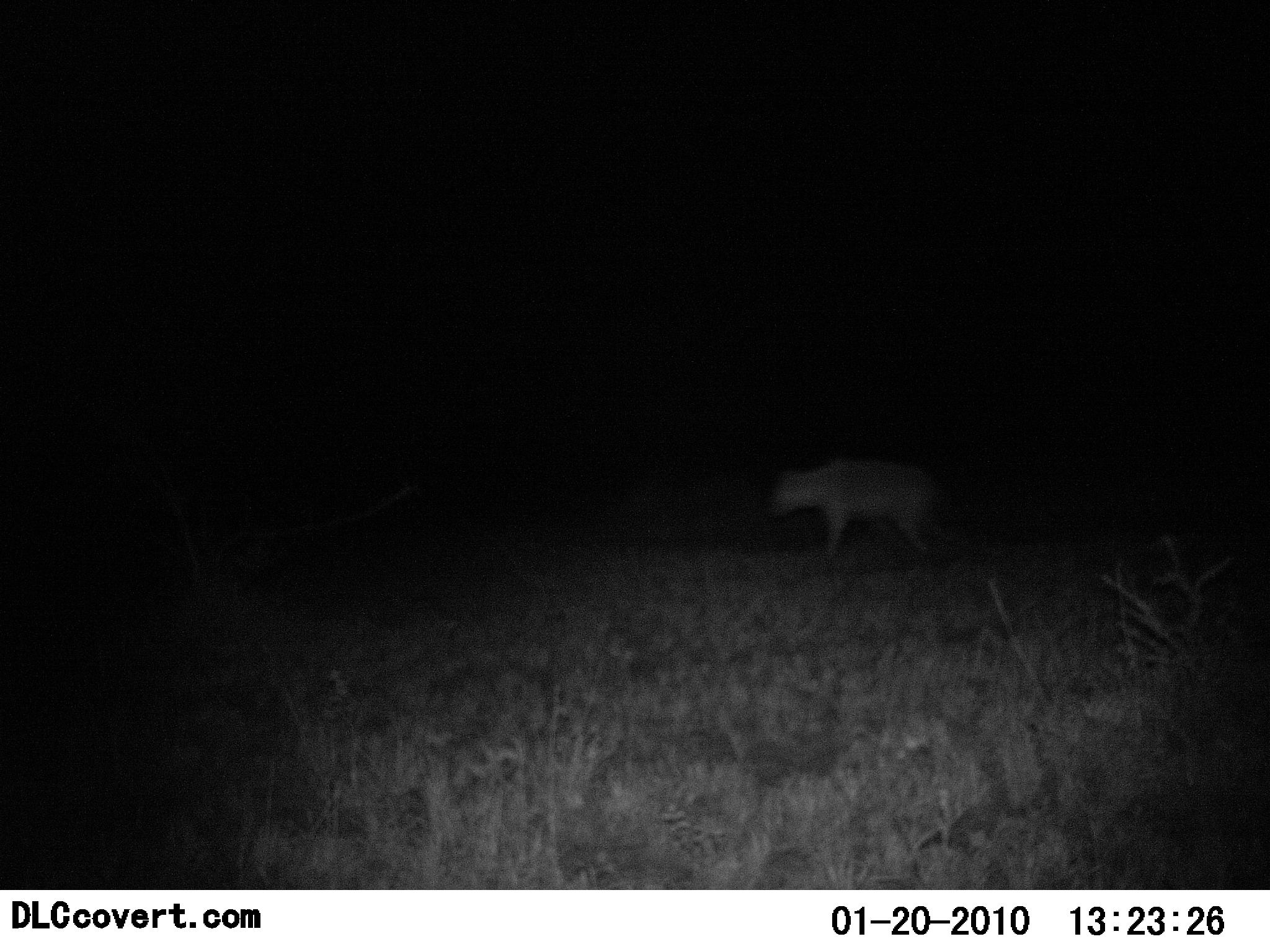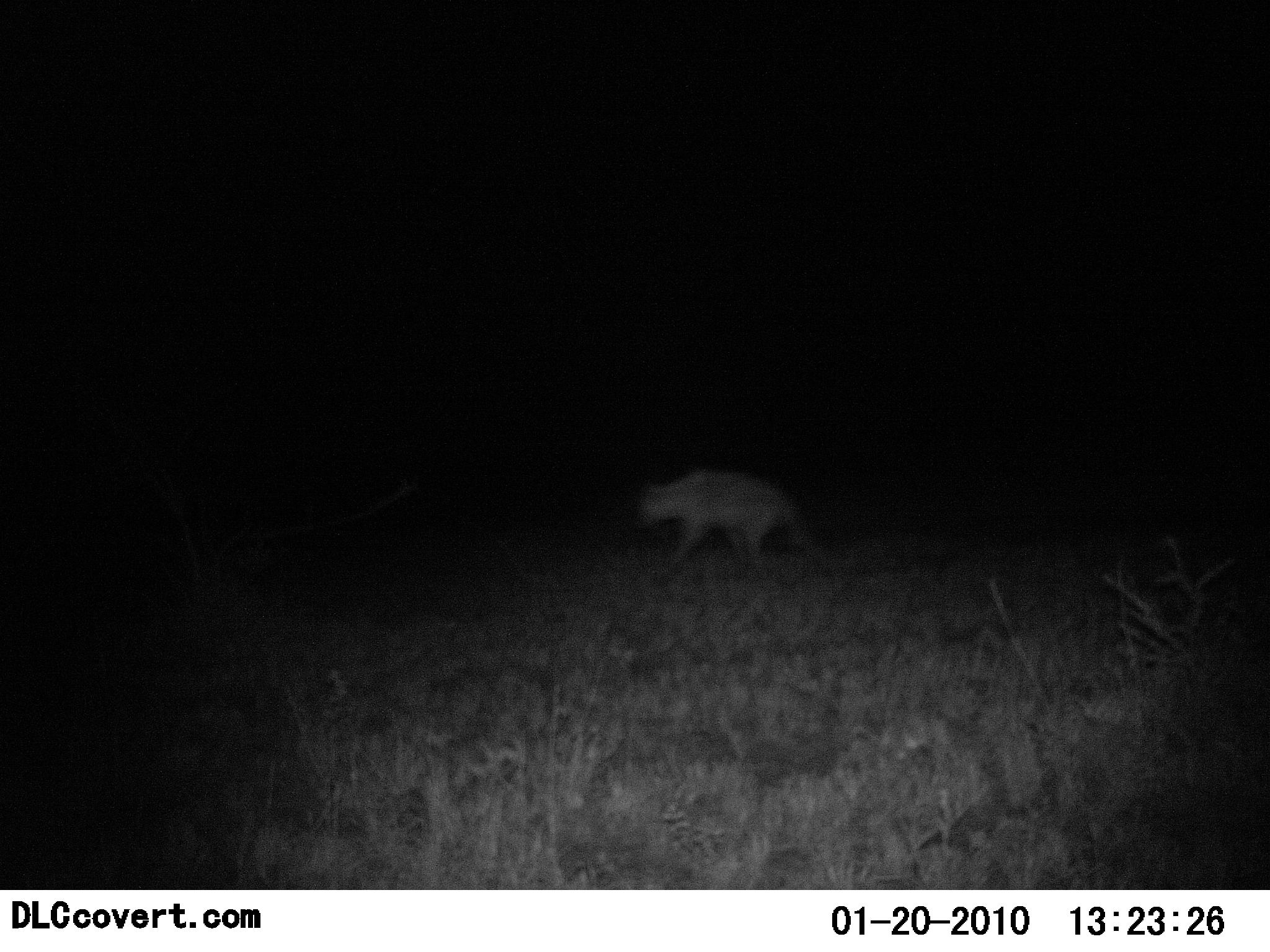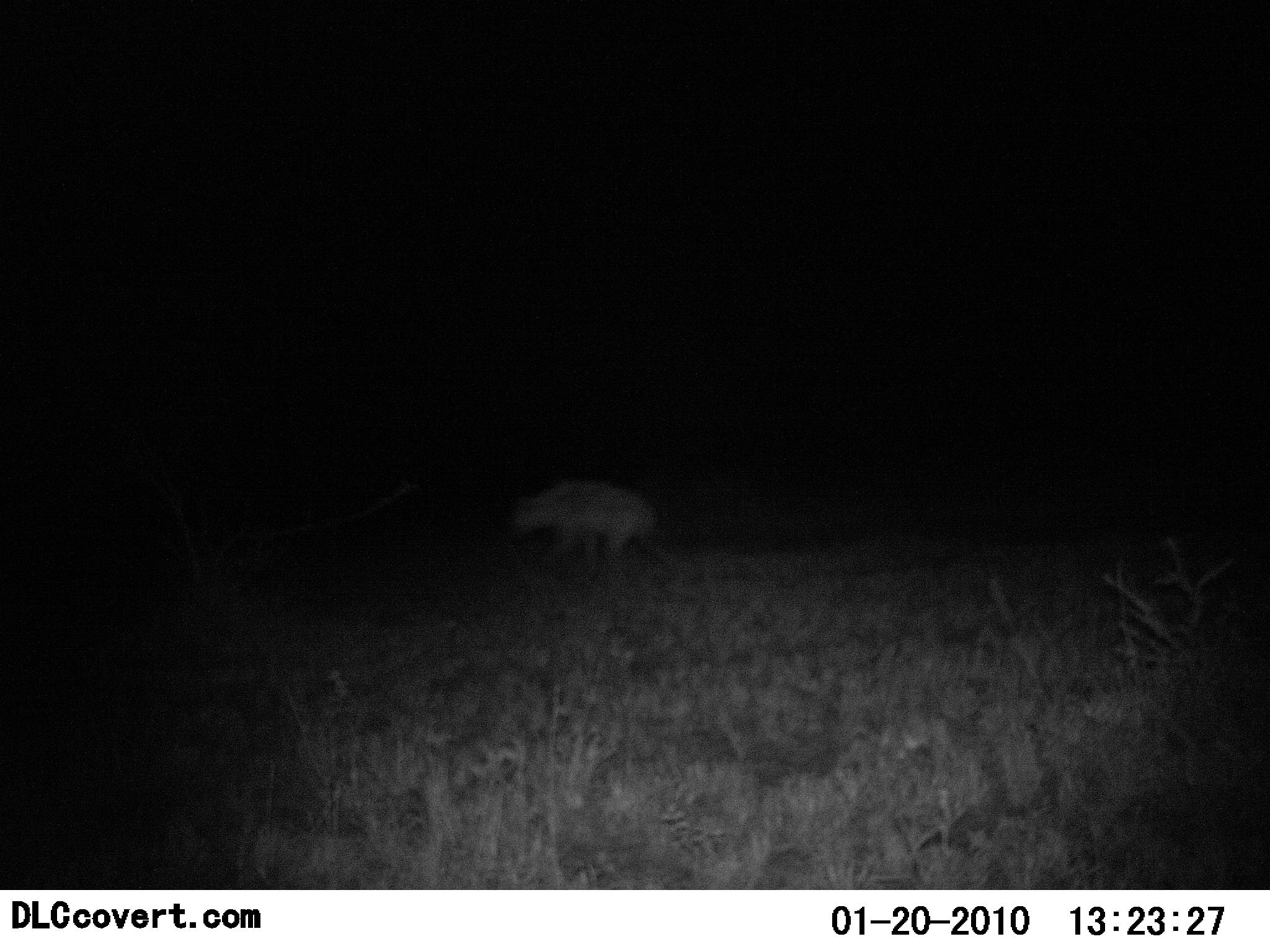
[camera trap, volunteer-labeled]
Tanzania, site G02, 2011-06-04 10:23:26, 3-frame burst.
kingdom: Animalia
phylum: Chordata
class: Mammalia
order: Carnivora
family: Hyaenidae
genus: Crocuta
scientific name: Crocuta crocuta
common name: spotted hyena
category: hyenaspotted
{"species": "hyenaspotted (spotted hyena) (Crocuta crocuta)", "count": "1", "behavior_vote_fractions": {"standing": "0%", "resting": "0%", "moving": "100%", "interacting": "0%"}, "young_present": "0%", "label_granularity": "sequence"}